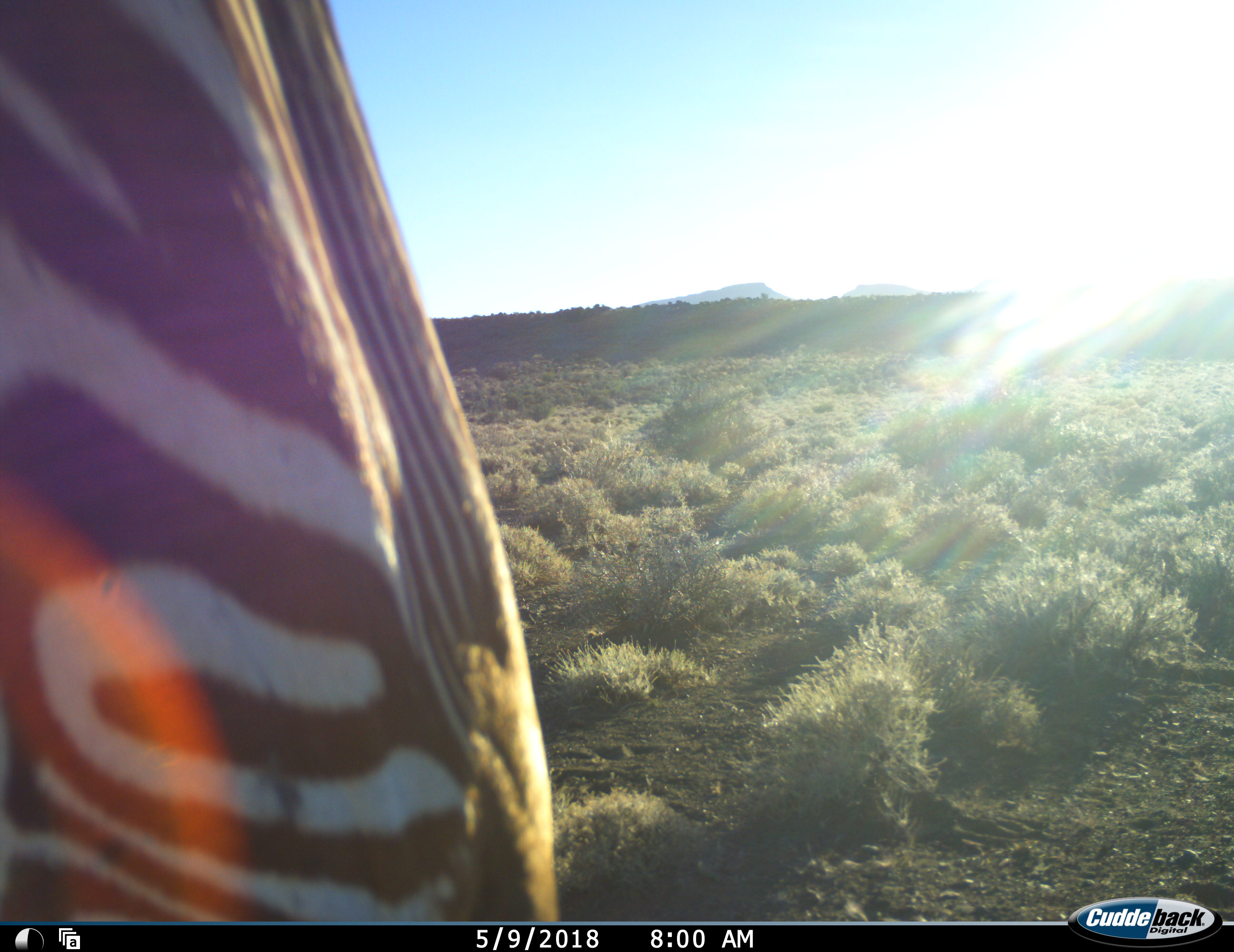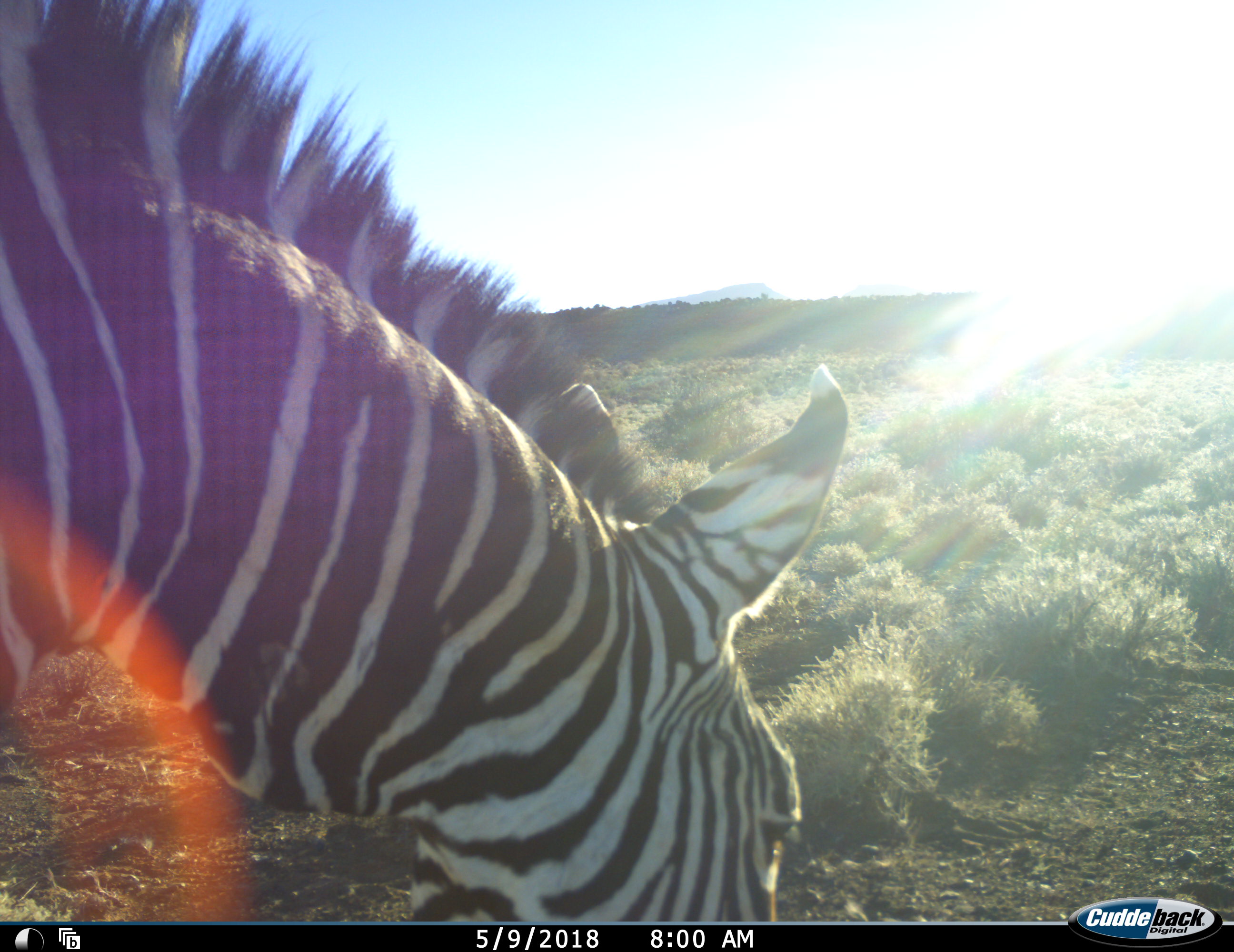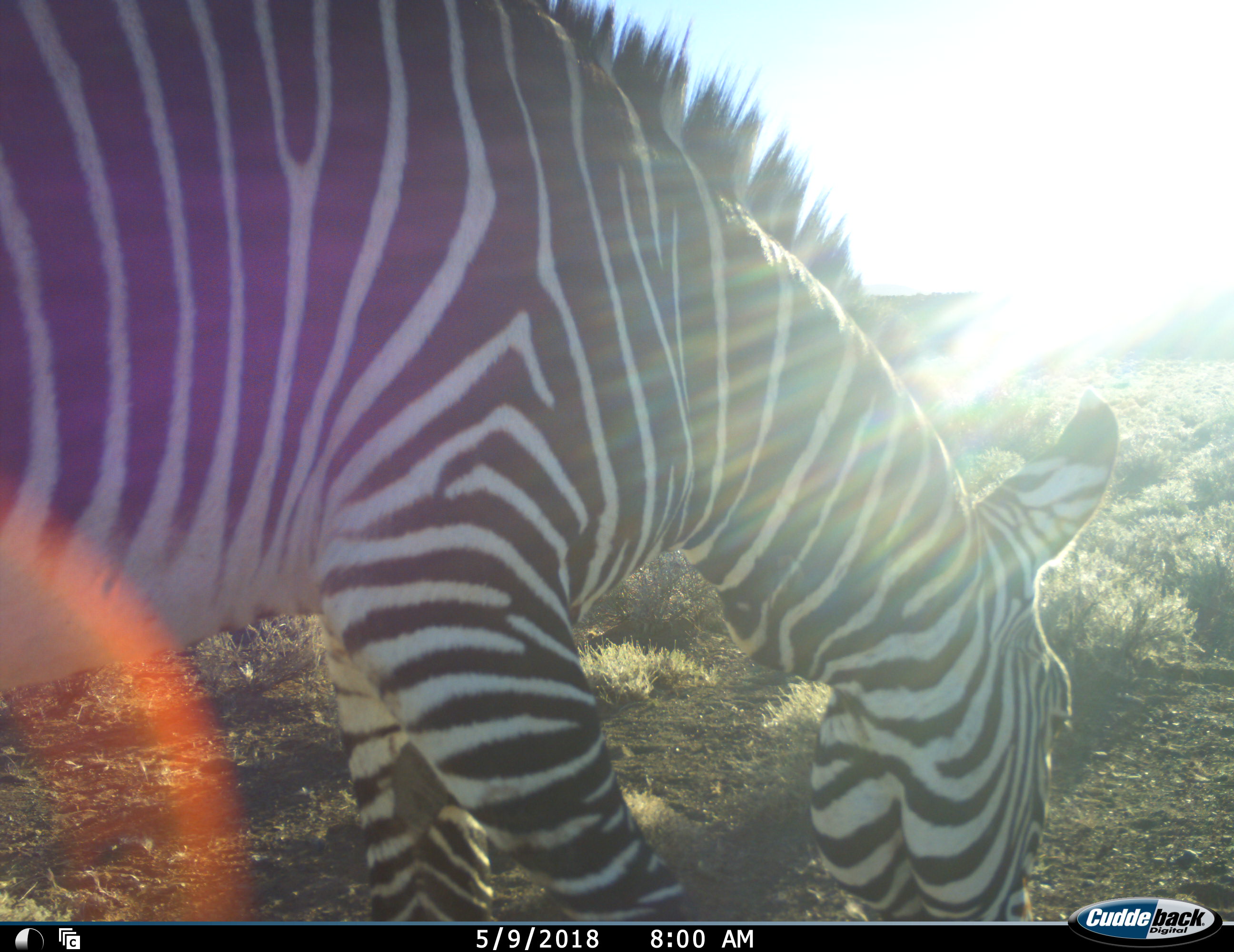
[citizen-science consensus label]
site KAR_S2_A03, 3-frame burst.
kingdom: Animalia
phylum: Chordata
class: Mammalia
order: Perissodactyla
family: Equidae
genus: Equus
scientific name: Equus zebra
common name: mountain zebra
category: zebramountain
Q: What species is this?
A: Zebramountain (mountain zebra) (Equus zebra).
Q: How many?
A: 1.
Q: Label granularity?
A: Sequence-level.